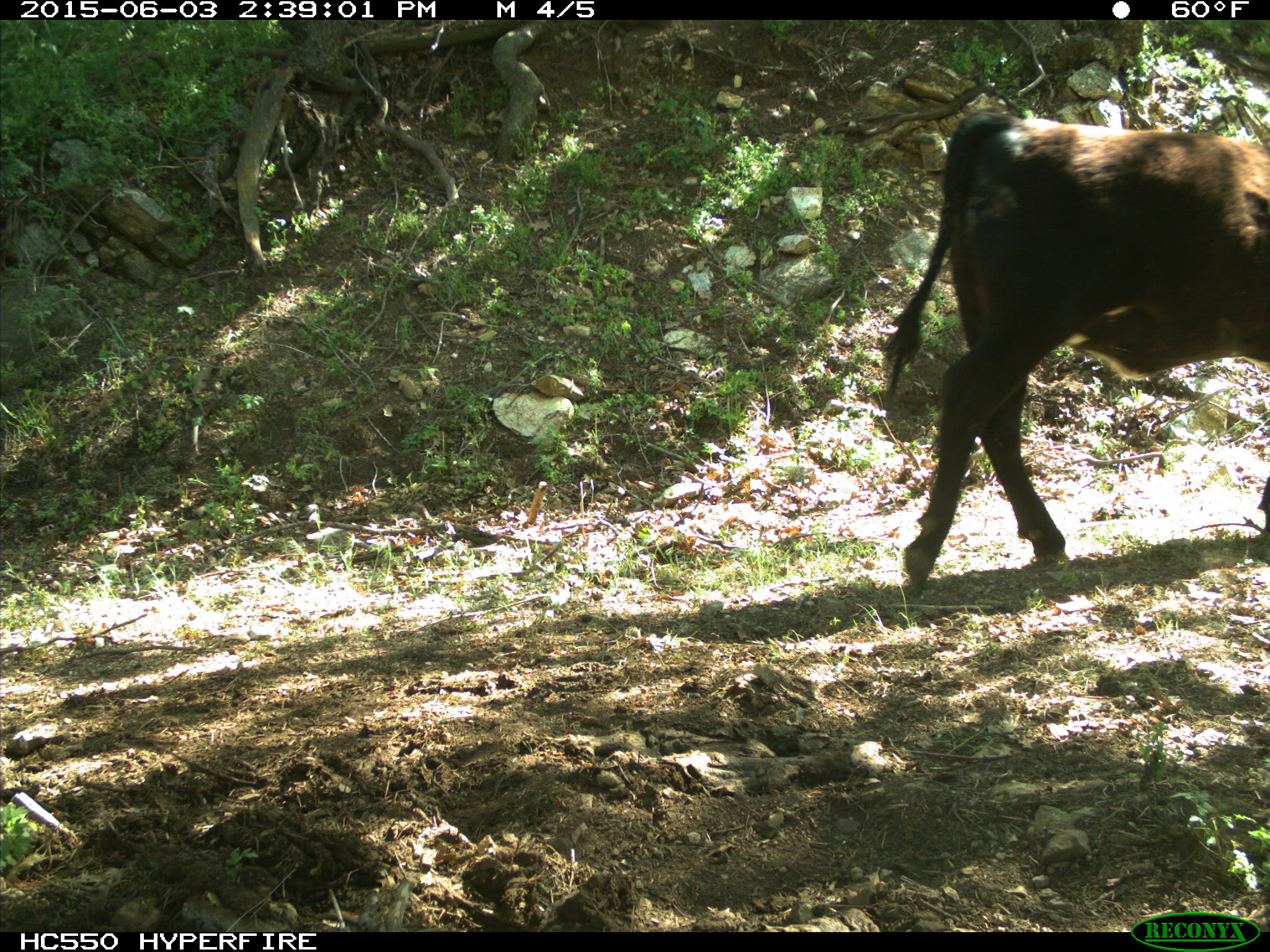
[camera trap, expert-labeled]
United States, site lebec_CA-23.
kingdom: Animalia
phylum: Chordata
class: Mammalia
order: Artiodactyla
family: Bovidae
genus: Bos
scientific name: Bos taurus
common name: domestic cow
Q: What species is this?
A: Bos taurus (domestic cow).